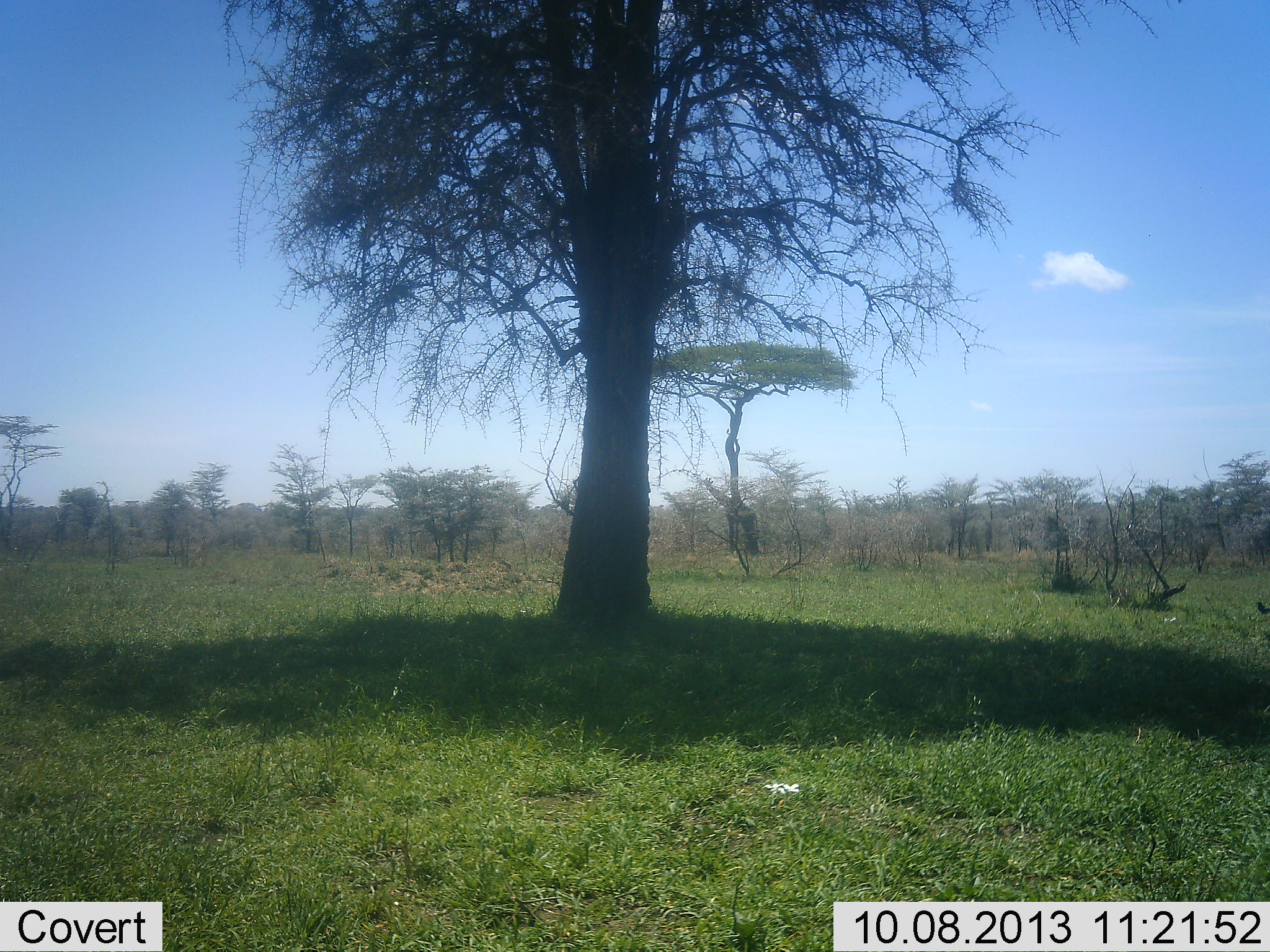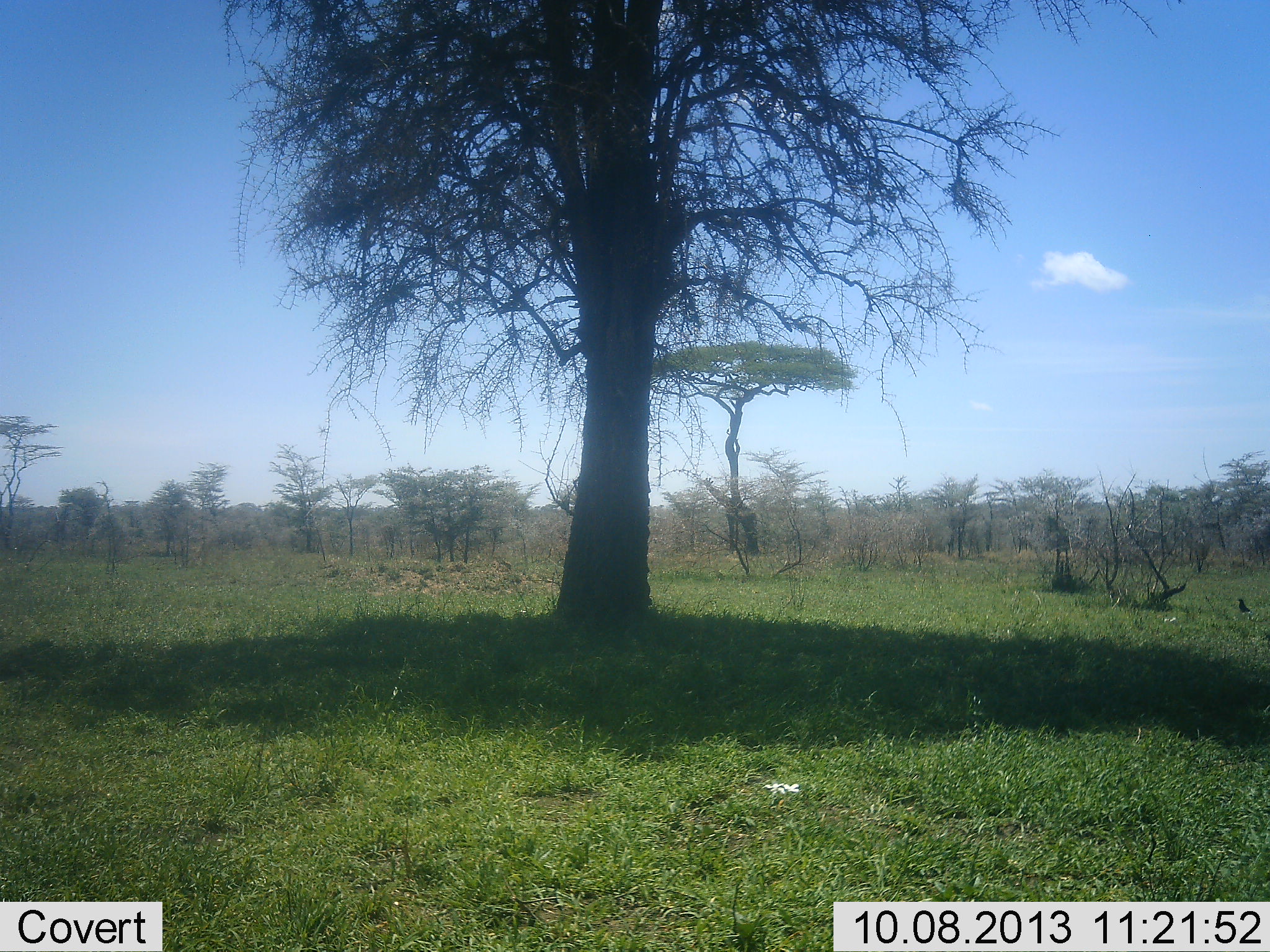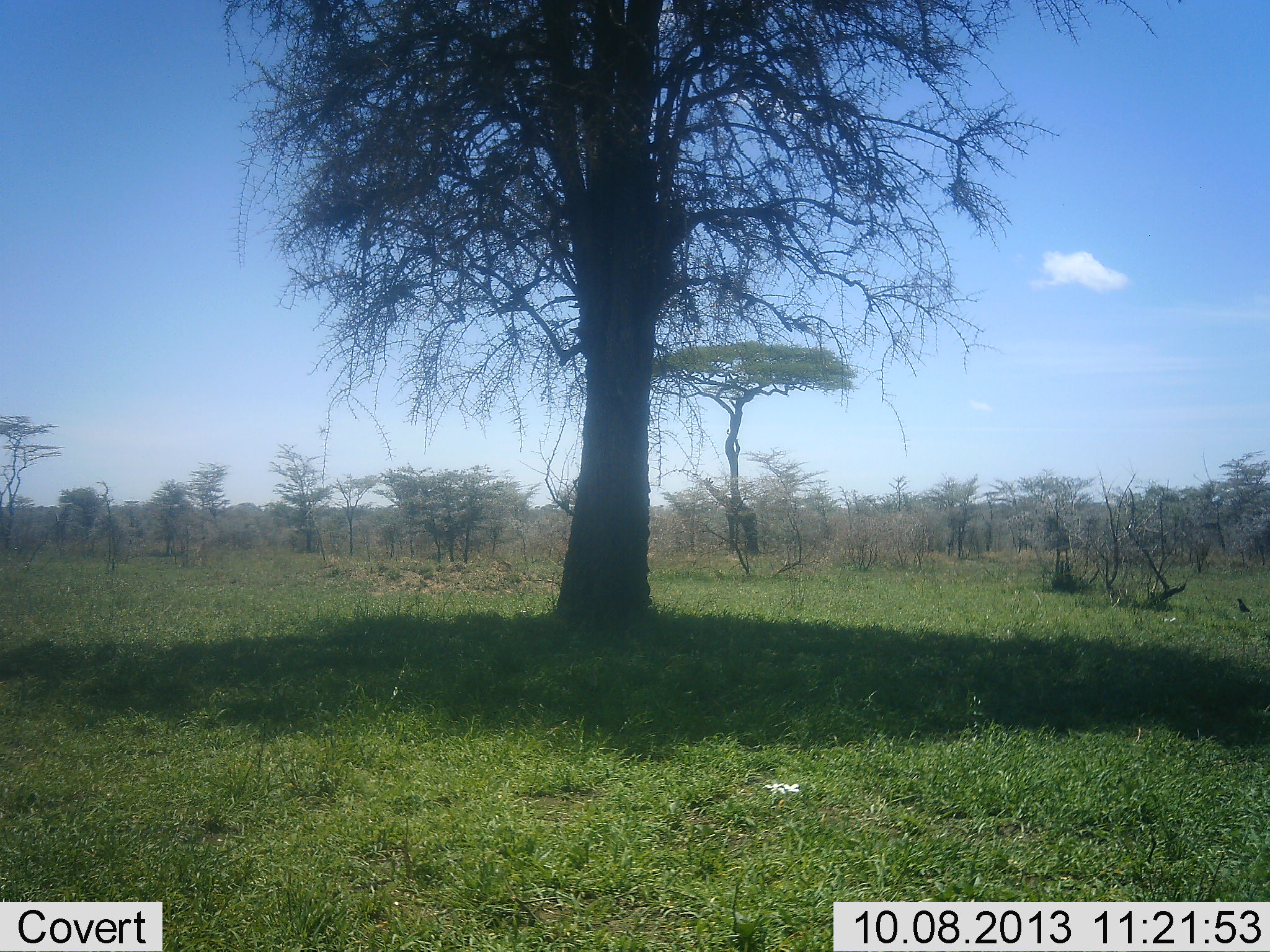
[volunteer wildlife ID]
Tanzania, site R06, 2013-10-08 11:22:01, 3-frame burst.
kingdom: Animalia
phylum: Chordata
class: Aves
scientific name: Aves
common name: bird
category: otherbird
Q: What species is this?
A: Otherbird (bird) (Aves).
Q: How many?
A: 1.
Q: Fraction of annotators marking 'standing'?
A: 18%.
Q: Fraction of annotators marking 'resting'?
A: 0%.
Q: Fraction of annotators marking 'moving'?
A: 91%.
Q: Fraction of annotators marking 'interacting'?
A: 0%.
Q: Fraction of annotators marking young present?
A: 0%.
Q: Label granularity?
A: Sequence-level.